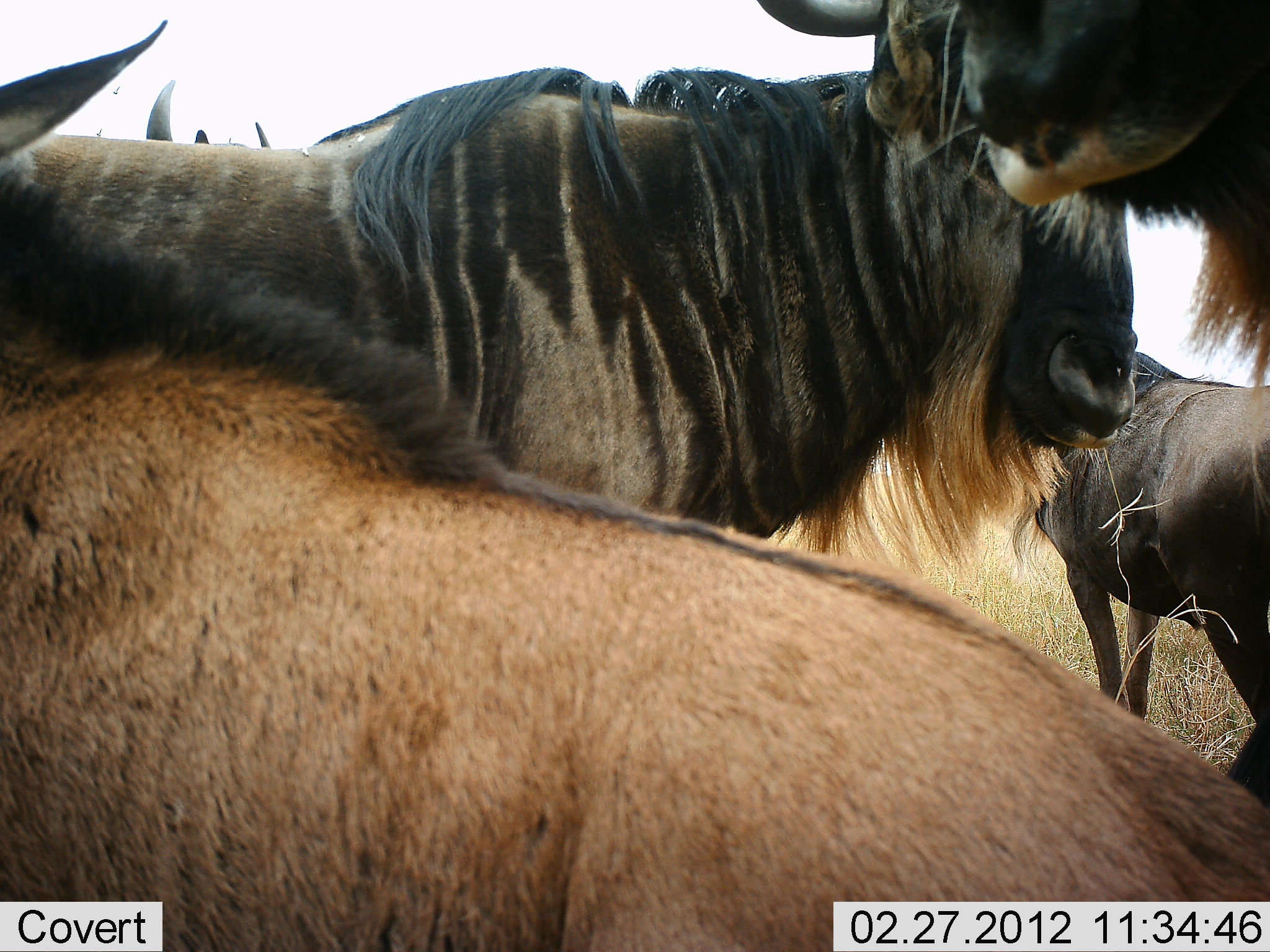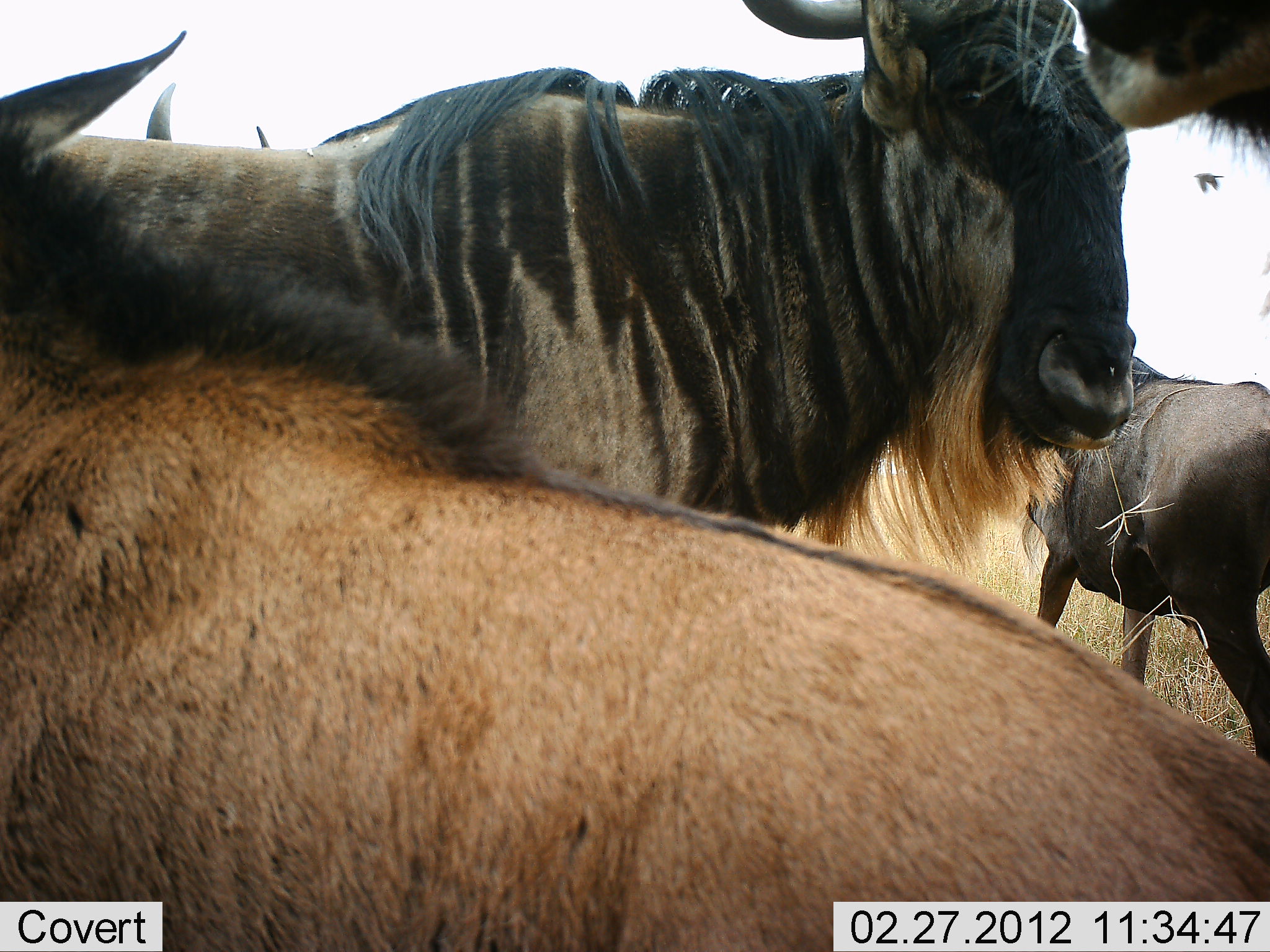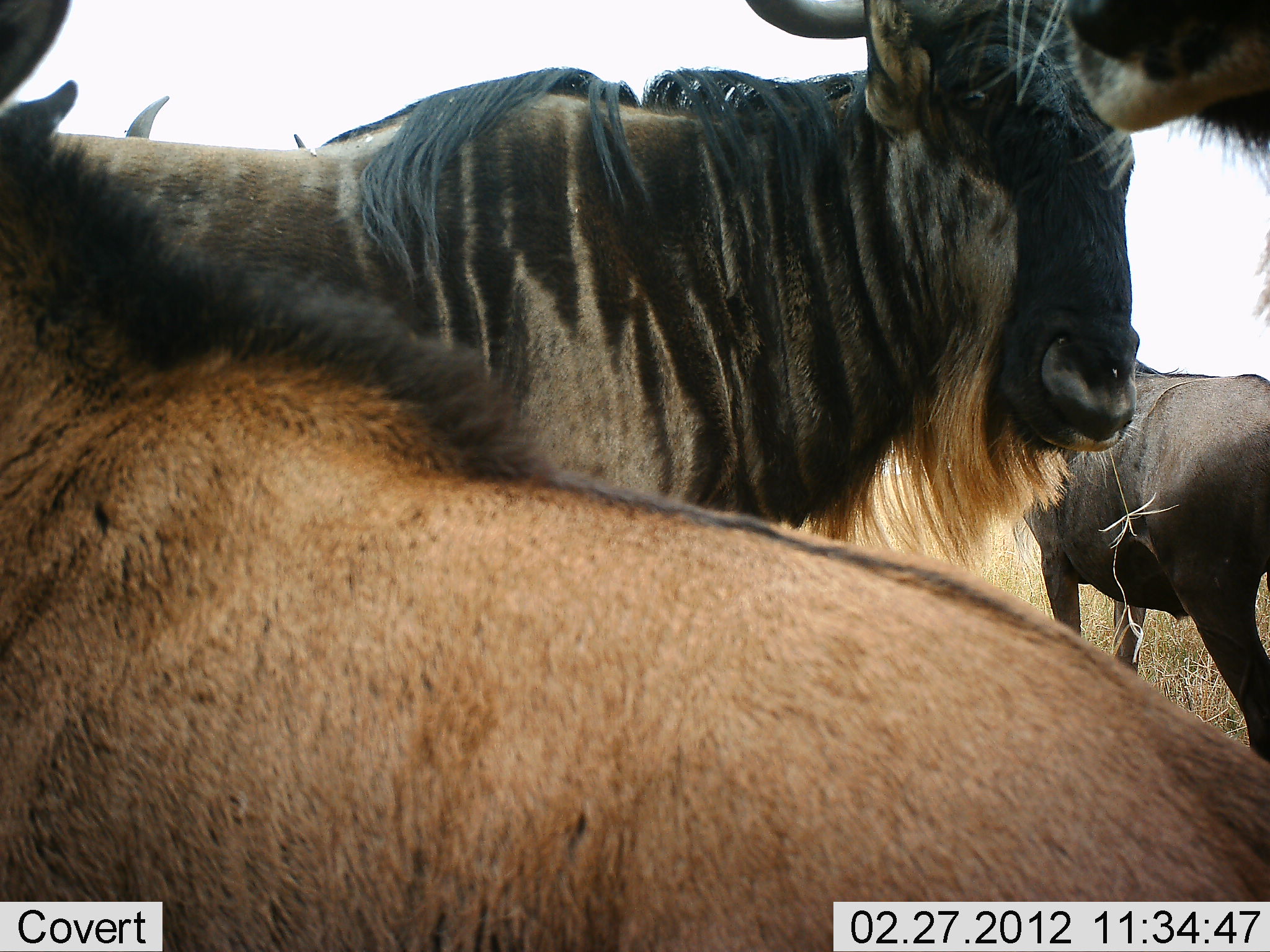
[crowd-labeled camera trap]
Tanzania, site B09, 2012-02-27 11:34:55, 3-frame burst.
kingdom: Animalia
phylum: Chordata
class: Mammalia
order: Artiodactyla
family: Bovidae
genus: Connochaetes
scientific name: Connochaetes taurinus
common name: blue wildebeest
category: wildebeest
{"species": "wildebeest (blue wildebeest) (Connochaetes taurinus)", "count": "5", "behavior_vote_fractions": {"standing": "86%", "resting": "32%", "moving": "9%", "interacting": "5%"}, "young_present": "23%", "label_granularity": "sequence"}